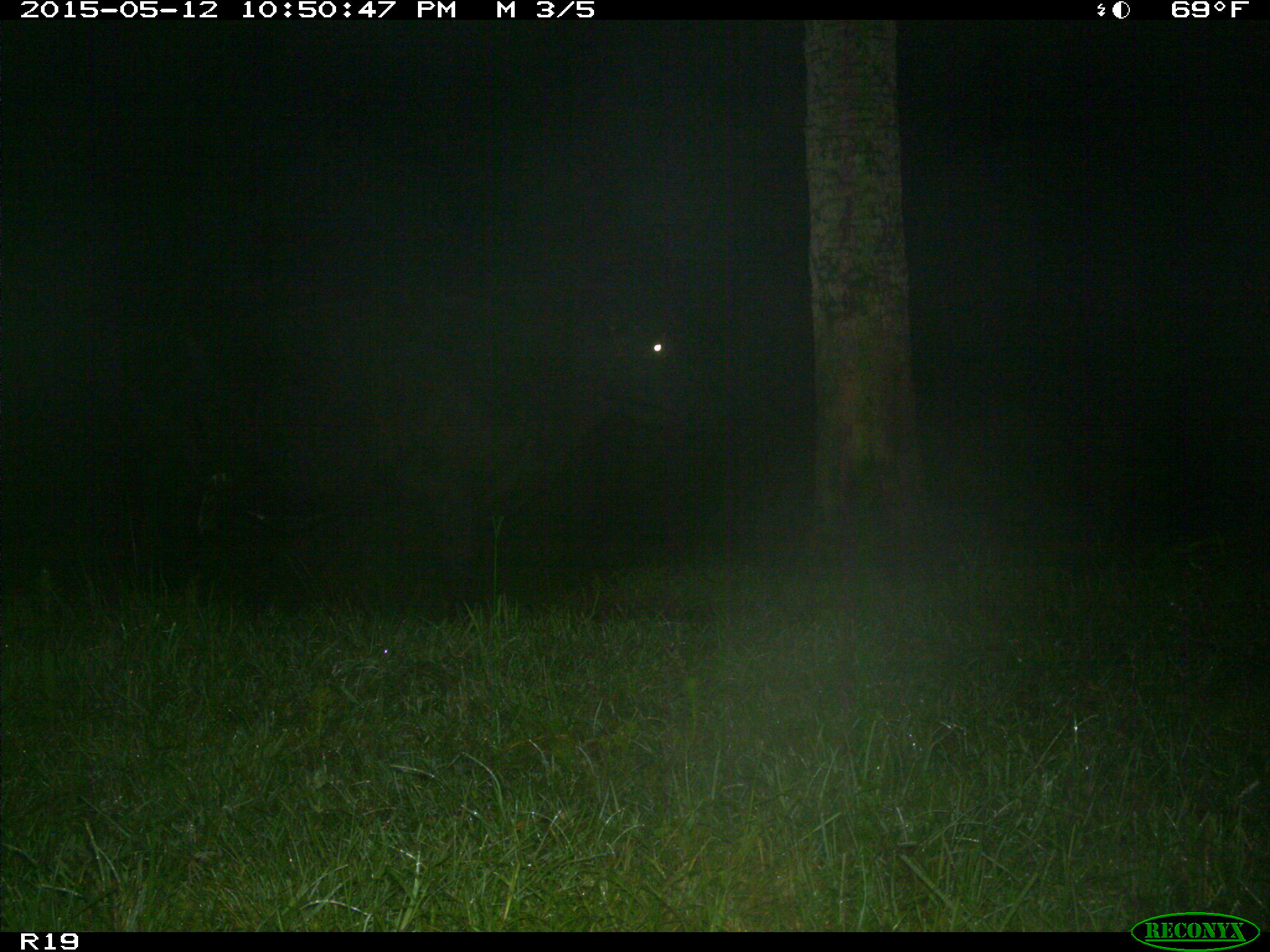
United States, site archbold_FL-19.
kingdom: Animalia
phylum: Chordata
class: Mammalia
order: Artiodactyla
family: Bovidae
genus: Bos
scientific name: Bos taurus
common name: domestic cow